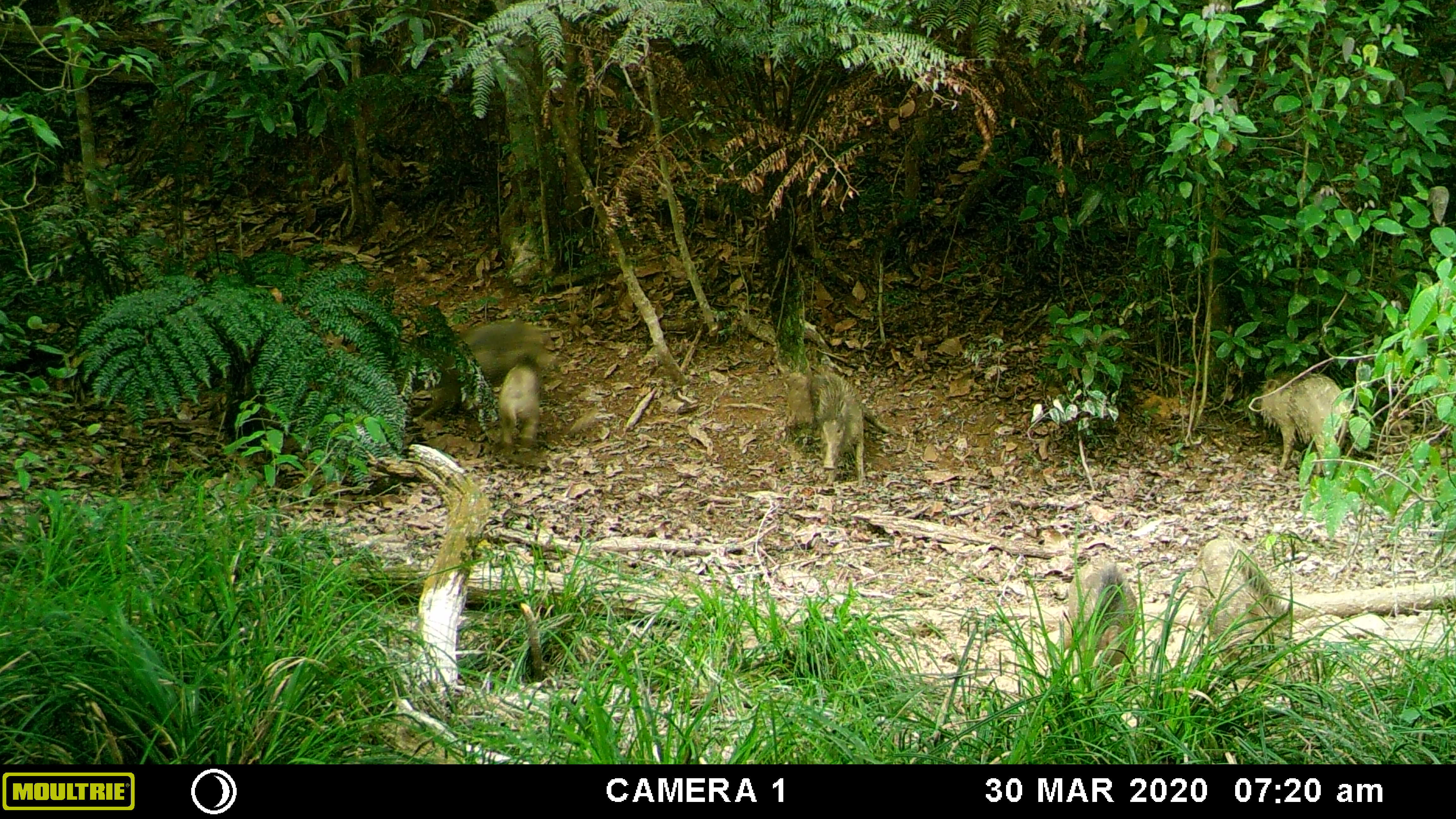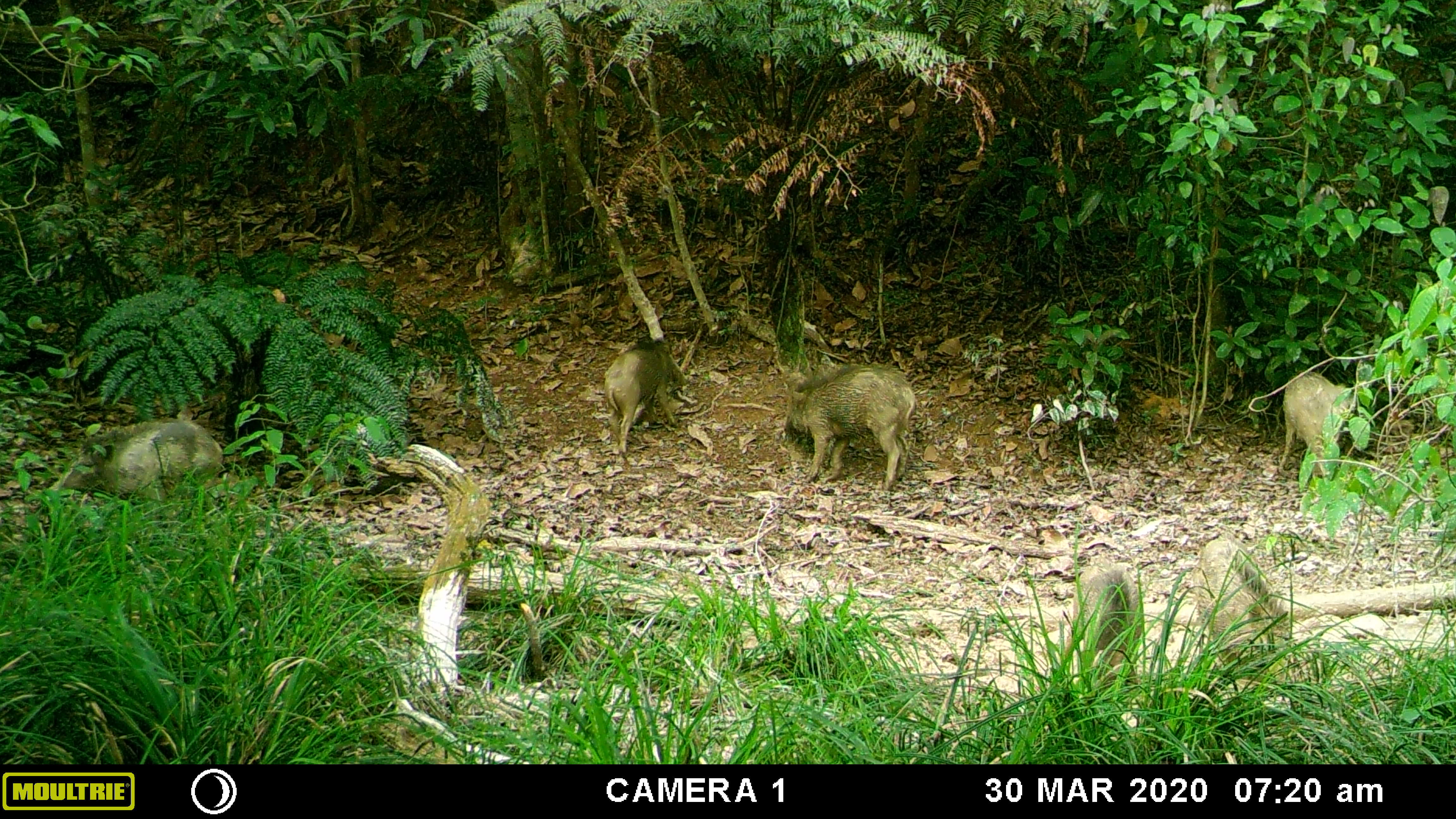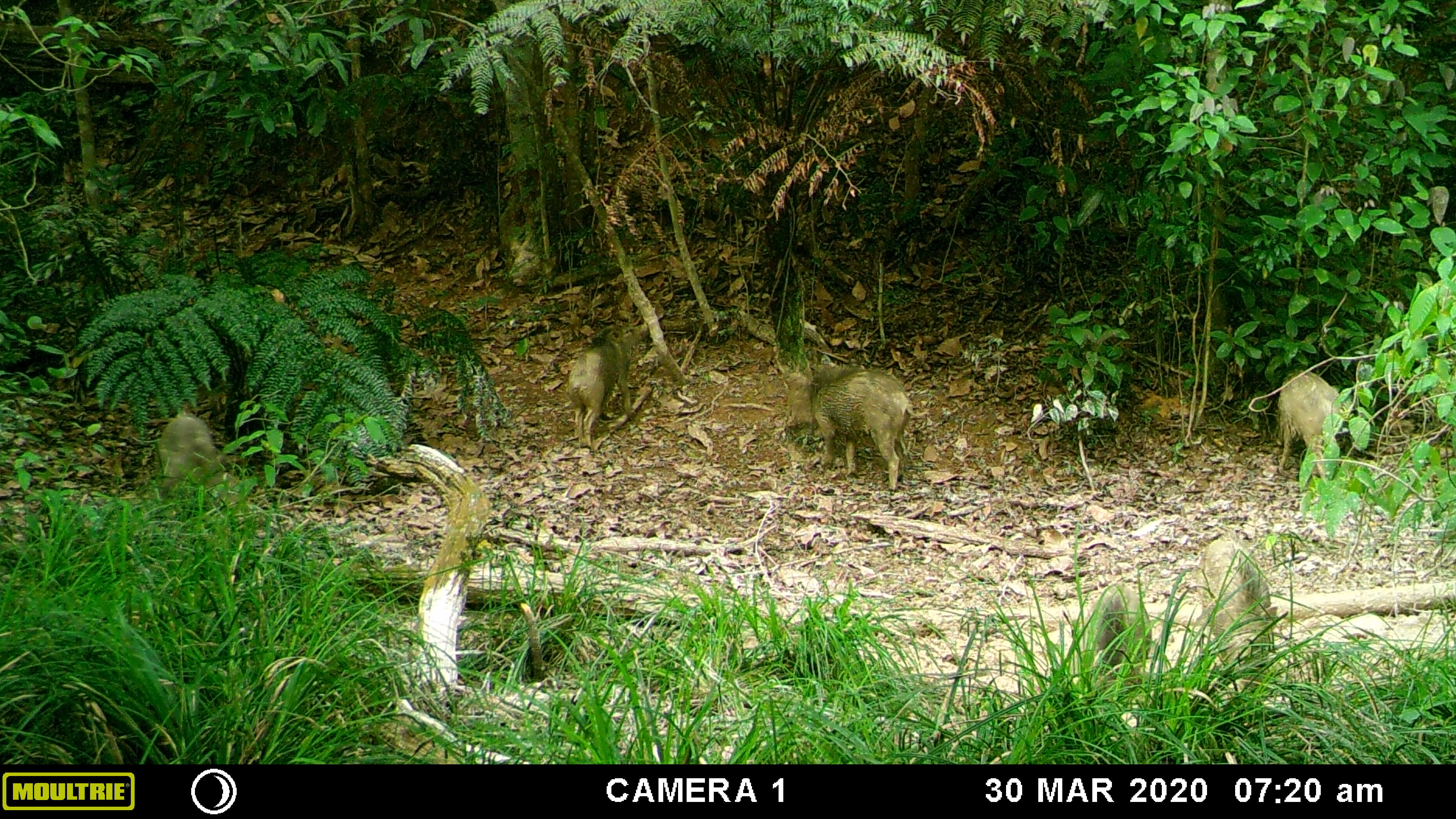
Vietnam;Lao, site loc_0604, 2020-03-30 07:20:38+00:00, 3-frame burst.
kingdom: Animalia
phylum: Chordata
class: Mammalia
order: Artiodactyla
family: Suidae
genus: Sus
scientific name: Sus scrofa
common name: eurasian wild pig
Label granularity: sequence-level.